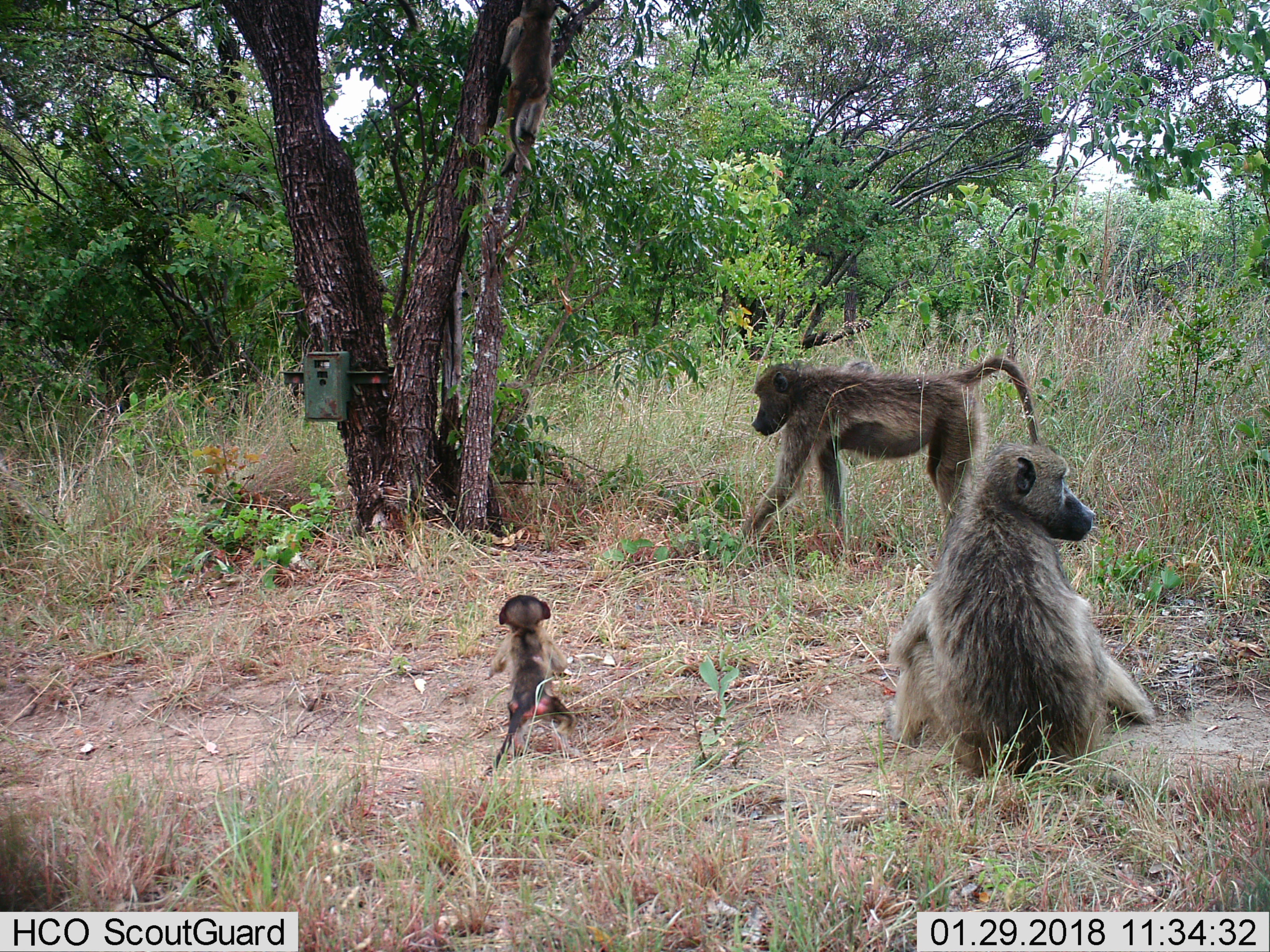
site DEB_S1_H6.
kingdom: Animalia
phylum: Chordata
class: Mammalia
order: Primates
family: Cercopithecidae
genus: Papio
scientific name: Papio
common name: baboon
Baboon (Papio), count 3. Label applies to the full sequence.